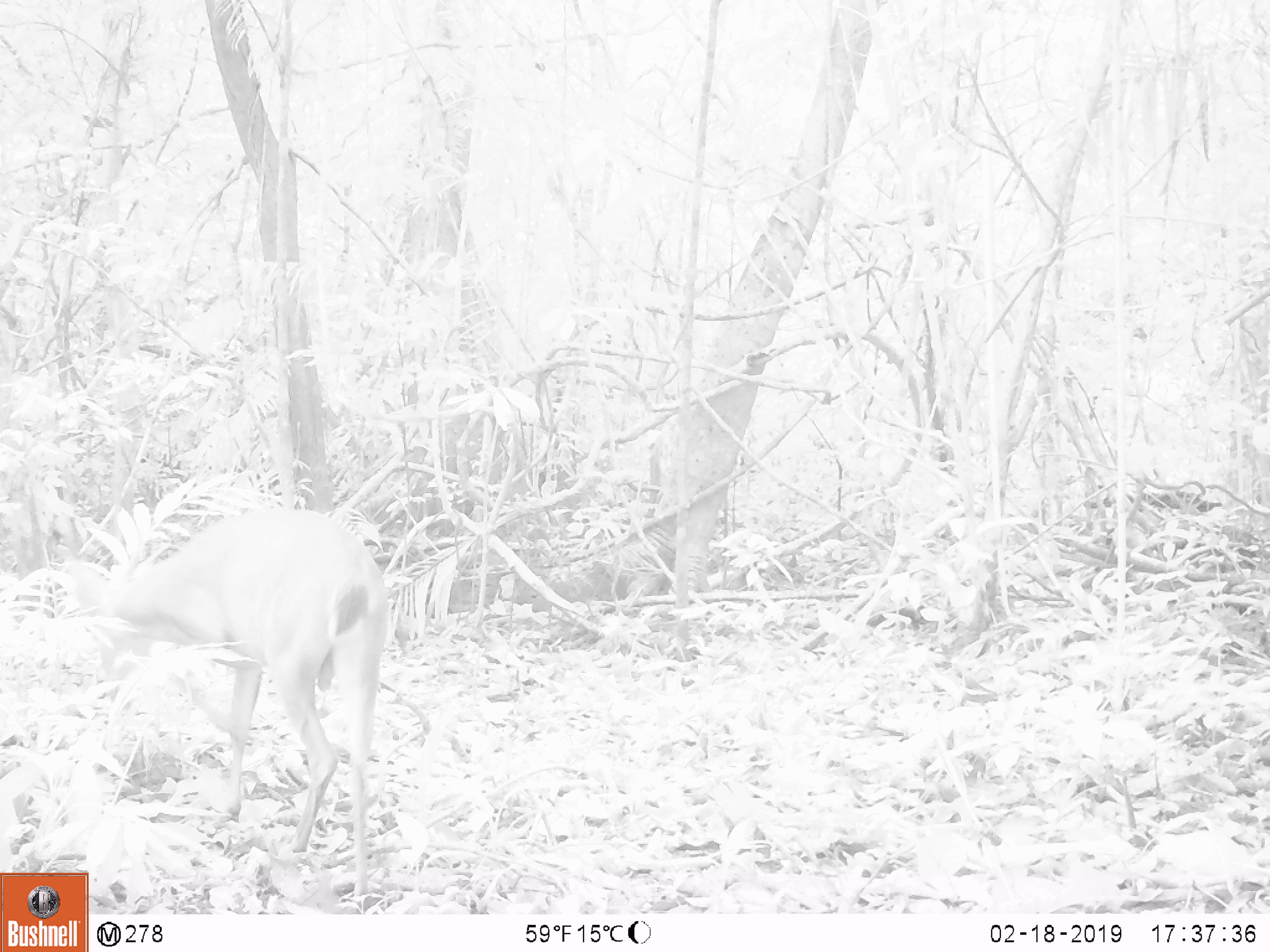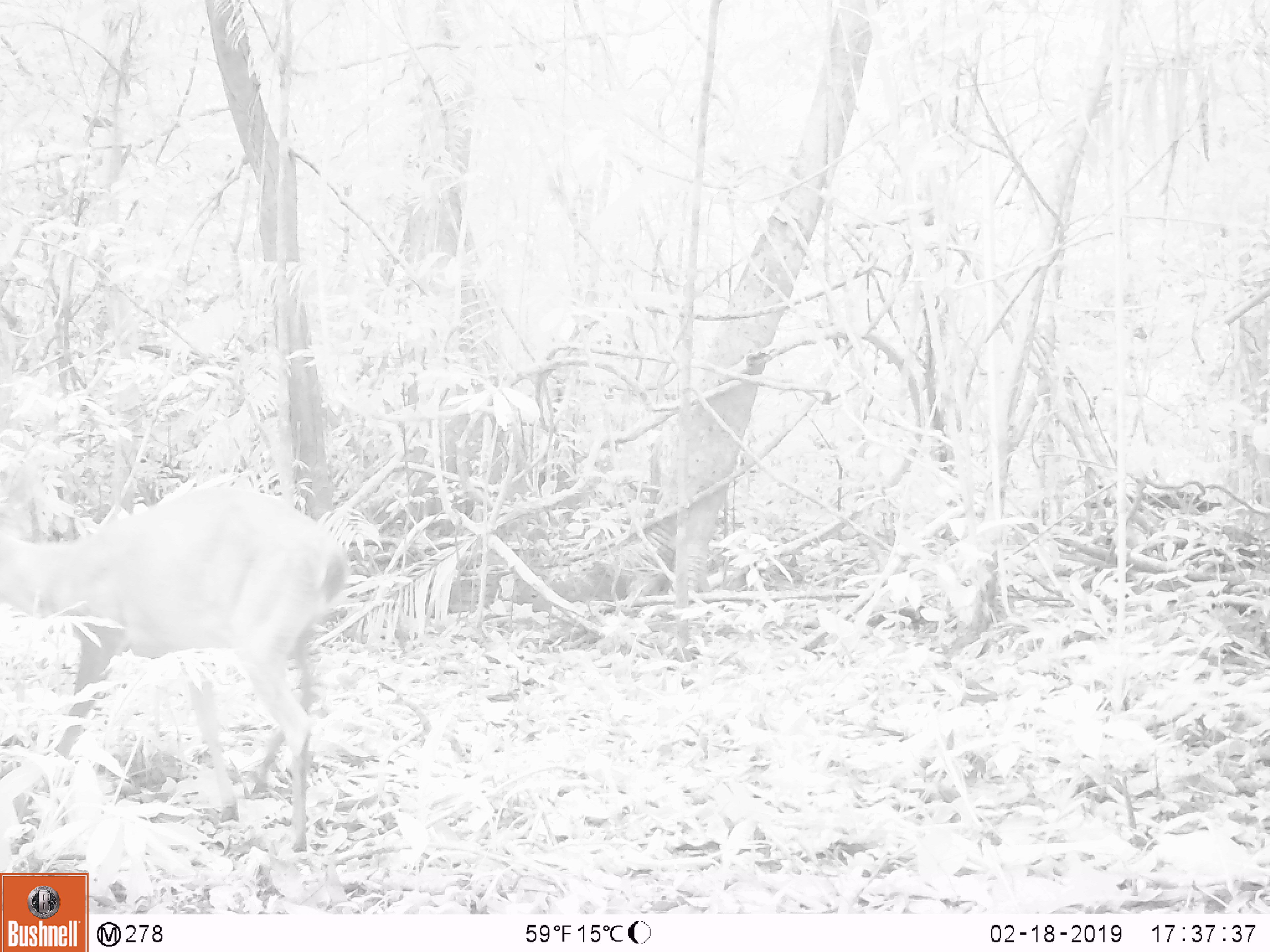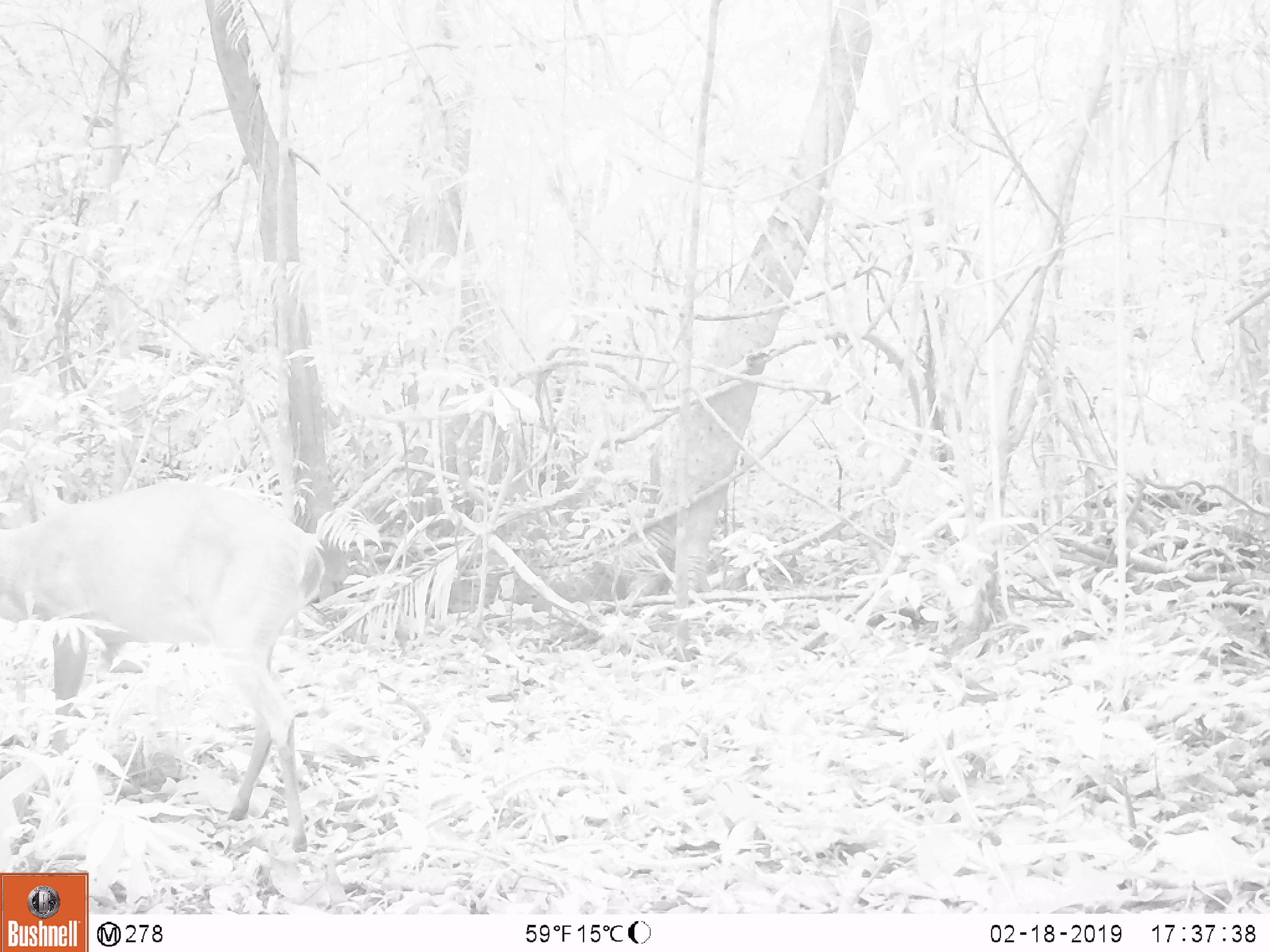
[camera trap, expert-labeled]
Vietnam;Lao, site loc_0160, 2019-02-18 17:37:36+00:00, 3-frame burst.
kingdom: Animalia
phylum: Chordata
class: Mammalia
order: Artiodactyla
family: Cervidae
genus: Muntiacus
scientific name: Muntiacus vuquangensis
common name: large-antlered muntjac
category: large antlered muntjac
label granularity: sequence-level